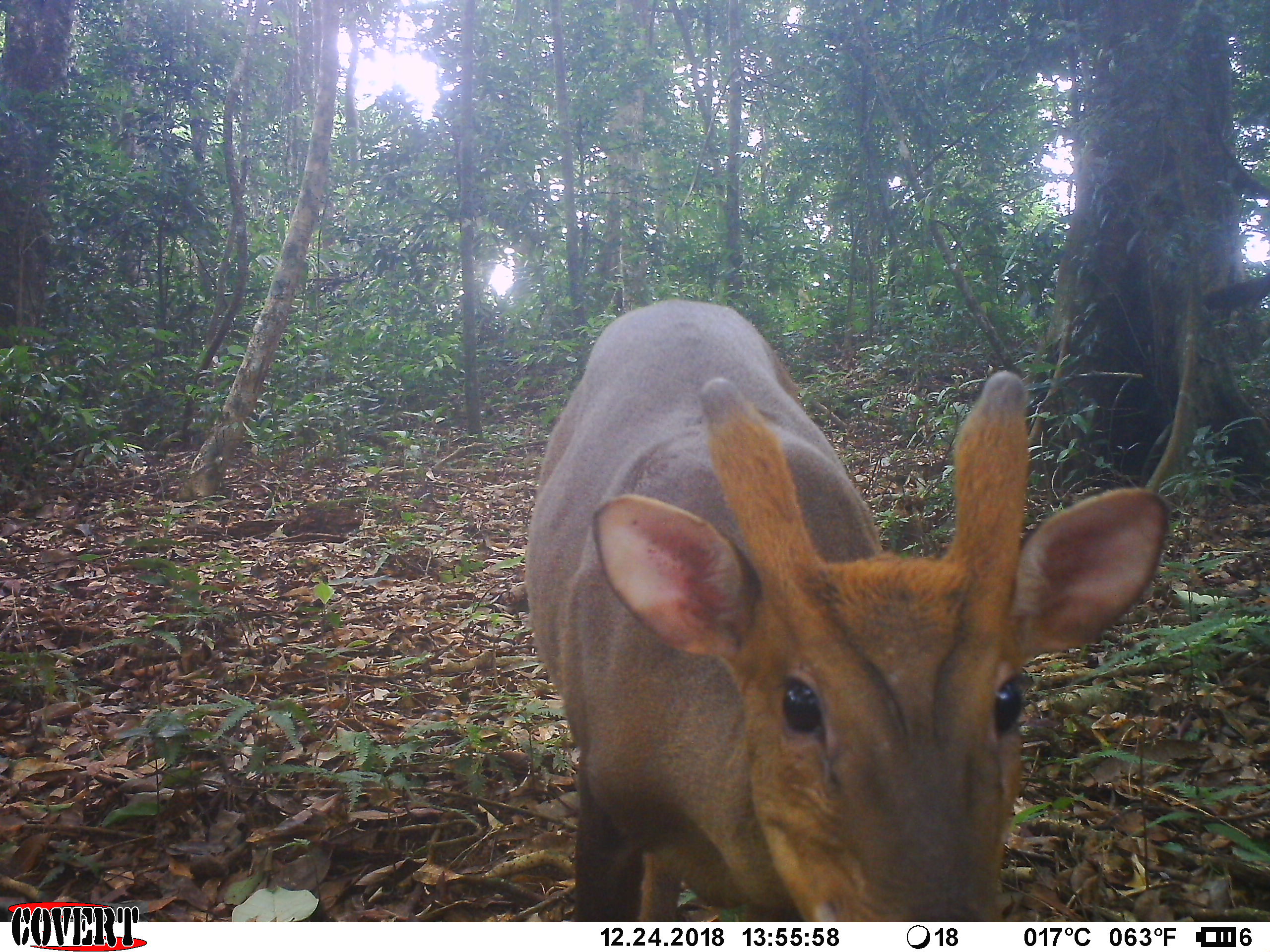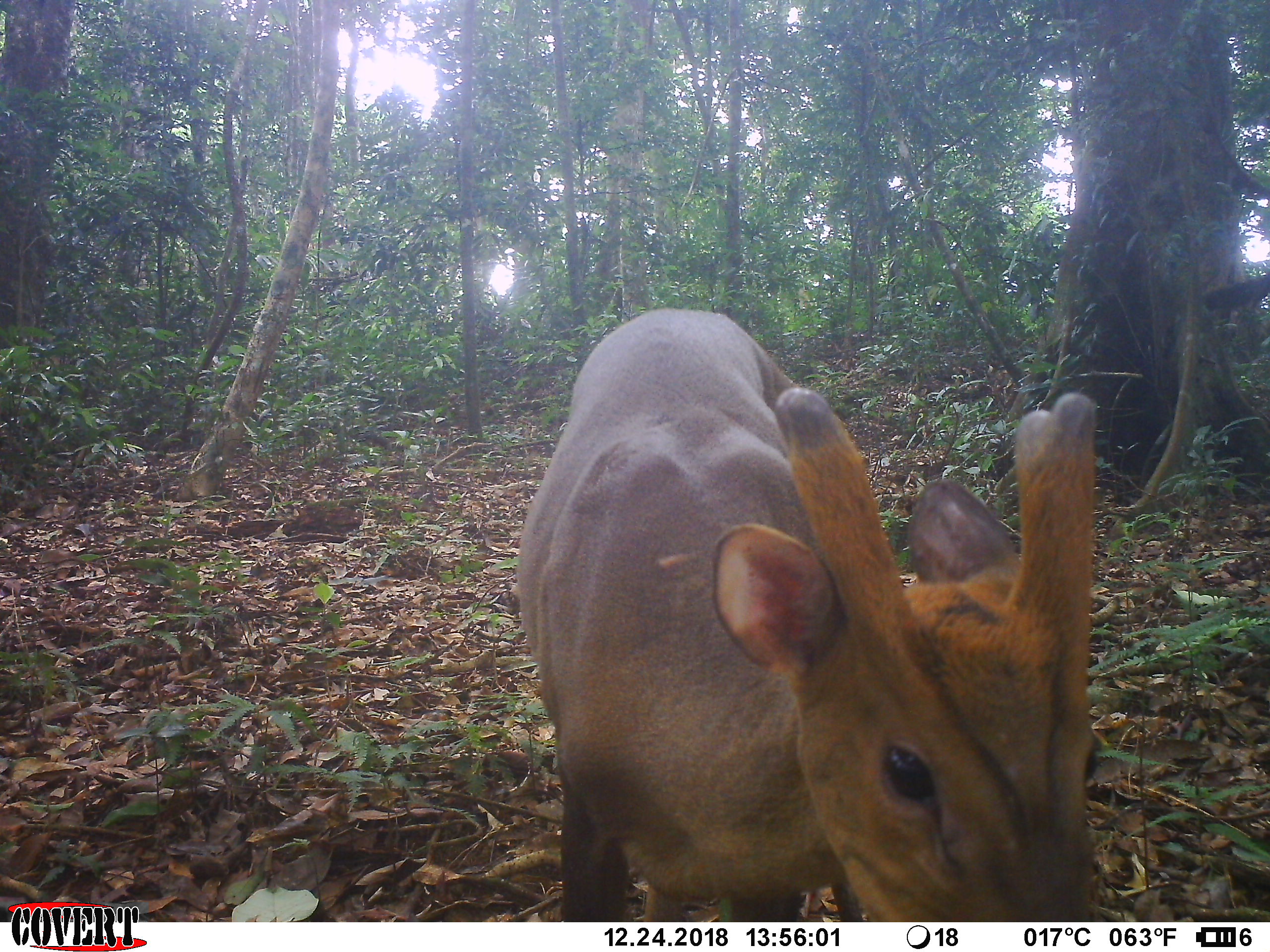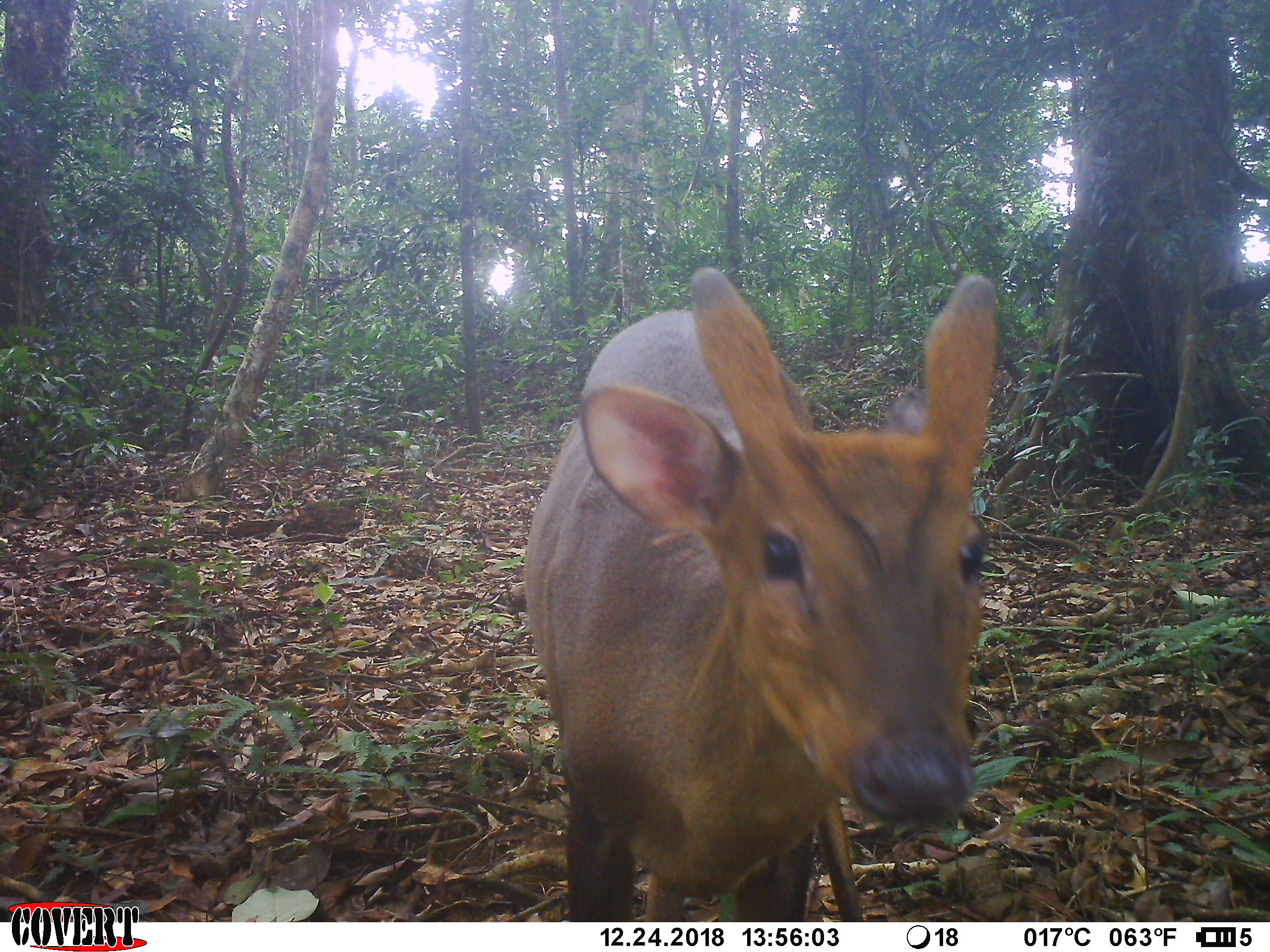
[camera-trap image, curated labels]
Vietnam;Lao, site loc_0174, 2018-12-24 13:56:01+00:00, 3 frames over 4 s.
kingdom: Animalia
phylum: Chordata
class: Mammalia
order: Artiodactyla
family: Cervidae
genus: Muntiacus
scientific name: Muntiacus vuquangensis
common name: large-antlered muntjac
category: large antlered muntjac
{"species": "large antlered muntjac (large-antlered muntjac) (Muntiacus vuquangensis)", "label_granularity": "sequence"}